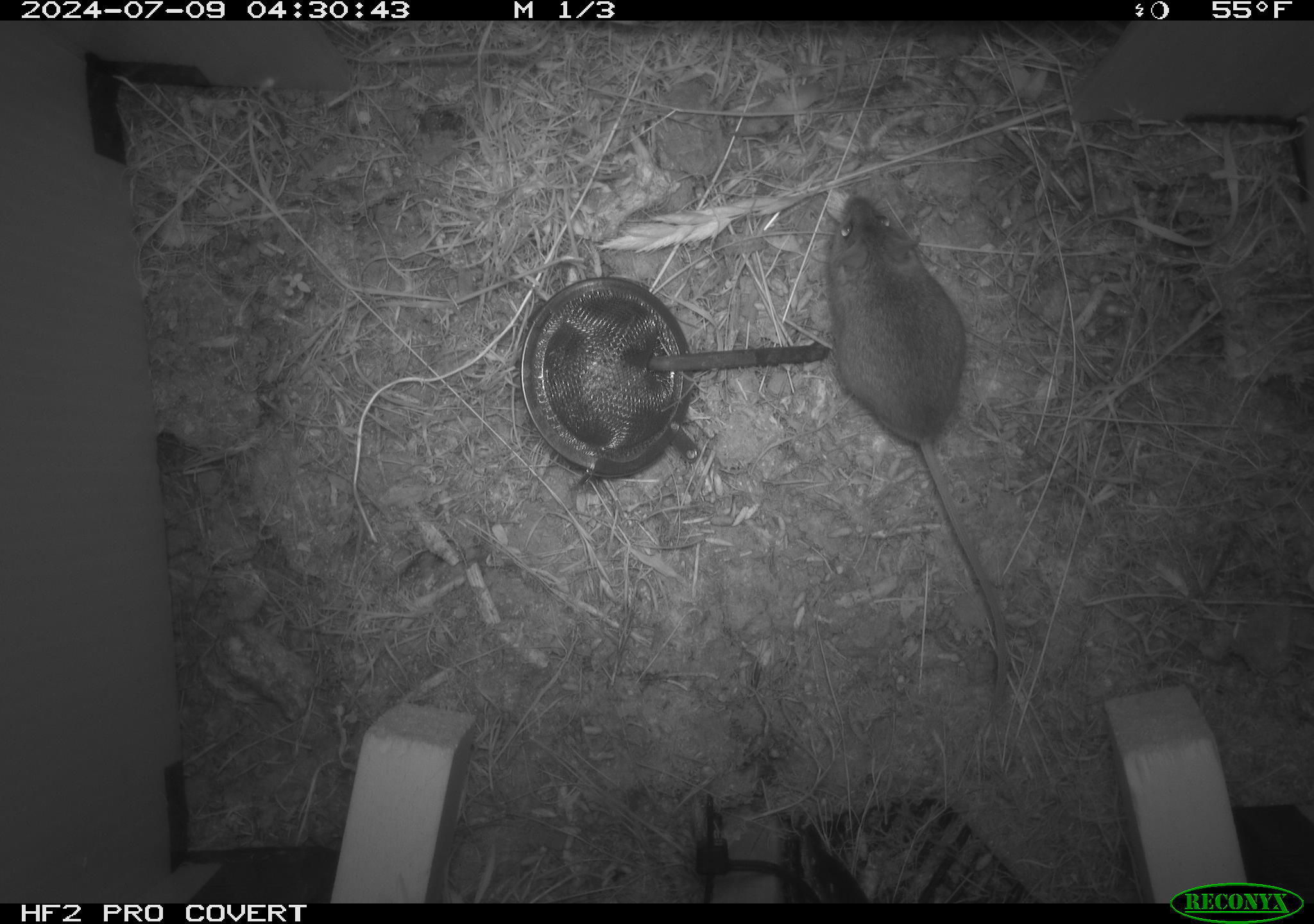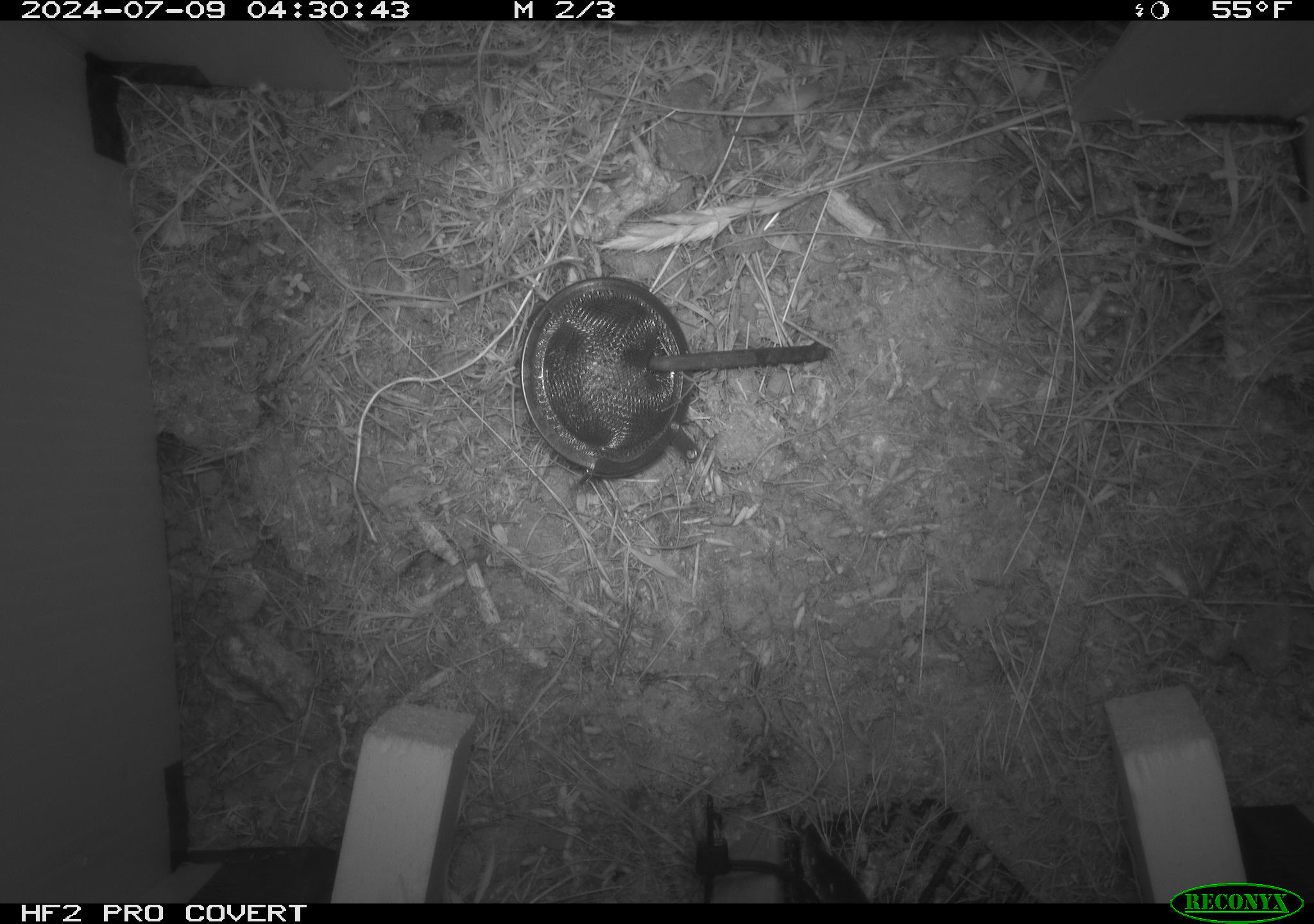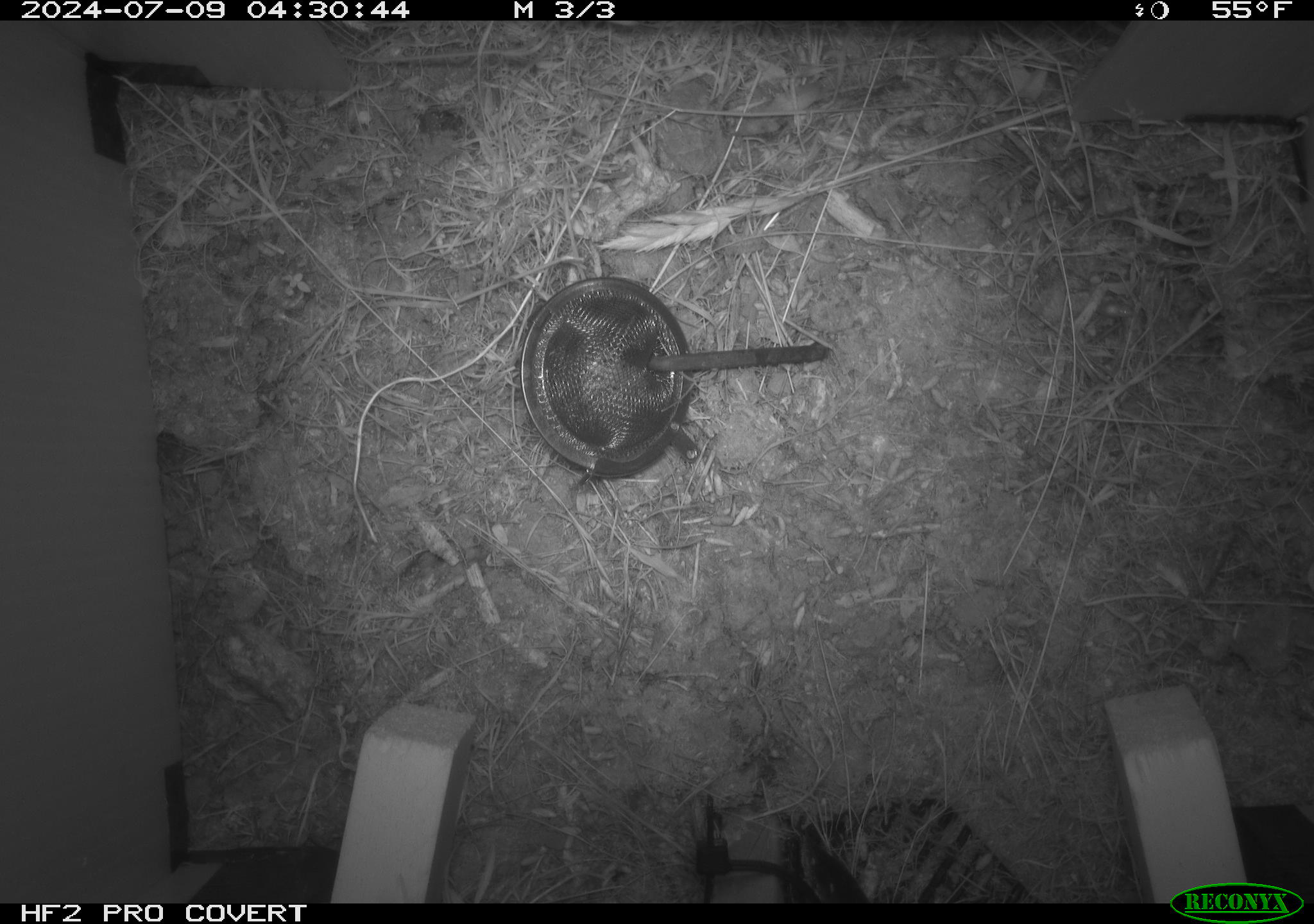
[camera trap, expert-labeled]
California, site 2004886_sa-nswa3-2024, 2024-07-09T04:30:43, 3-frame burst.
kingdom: Animalia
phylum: Chordata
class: Mammalia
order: Rodentia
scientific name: Rodentia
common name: rodent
Rodent (Rodentia).